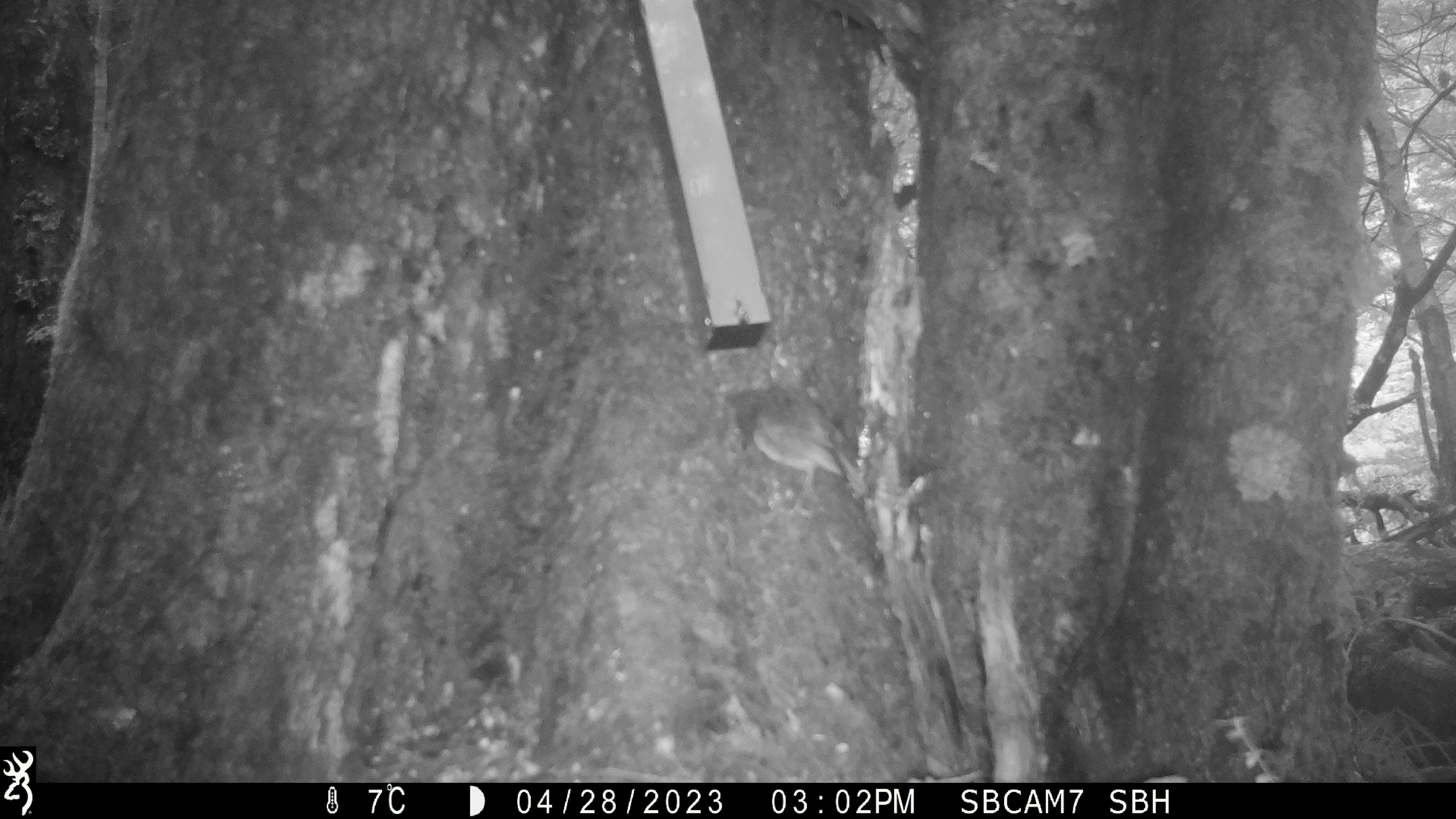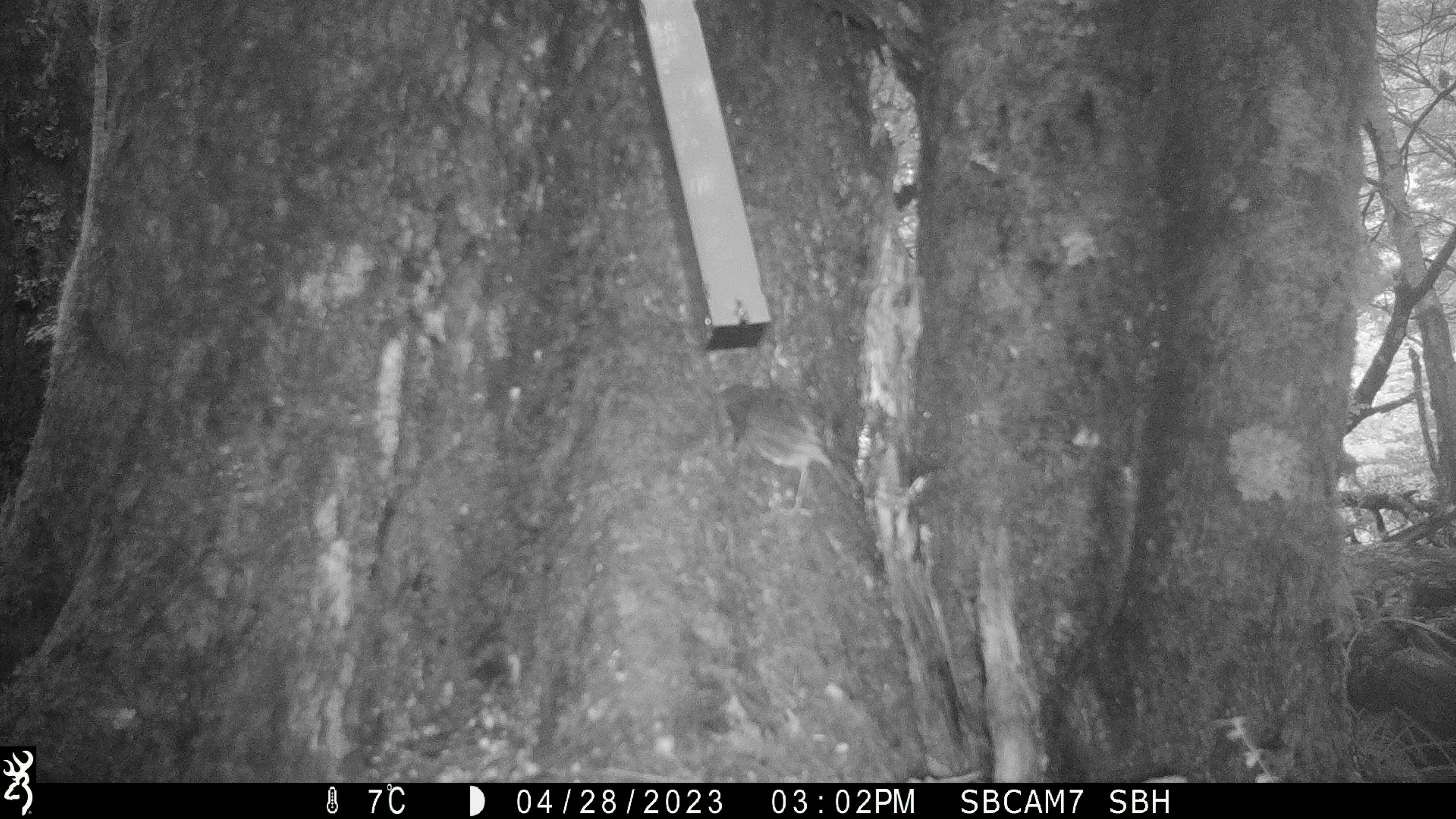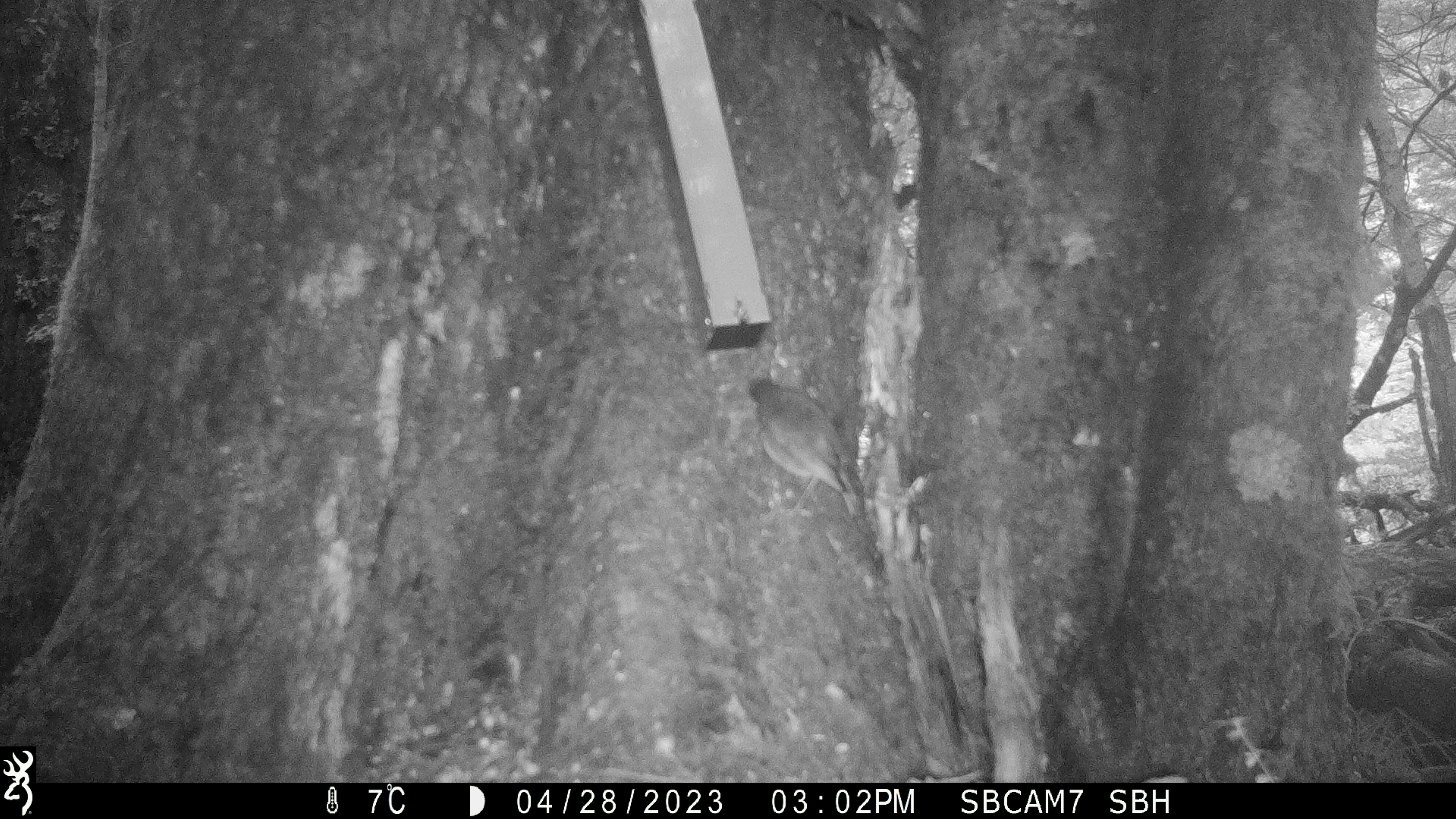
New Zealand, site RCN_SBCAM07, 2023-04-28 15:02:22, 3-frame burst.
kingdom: Animalia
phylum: Chordata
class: Aves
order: Passeriformes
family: Petroicidae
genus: Petroica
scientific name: Petroica australis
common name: new zealand robin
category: robin